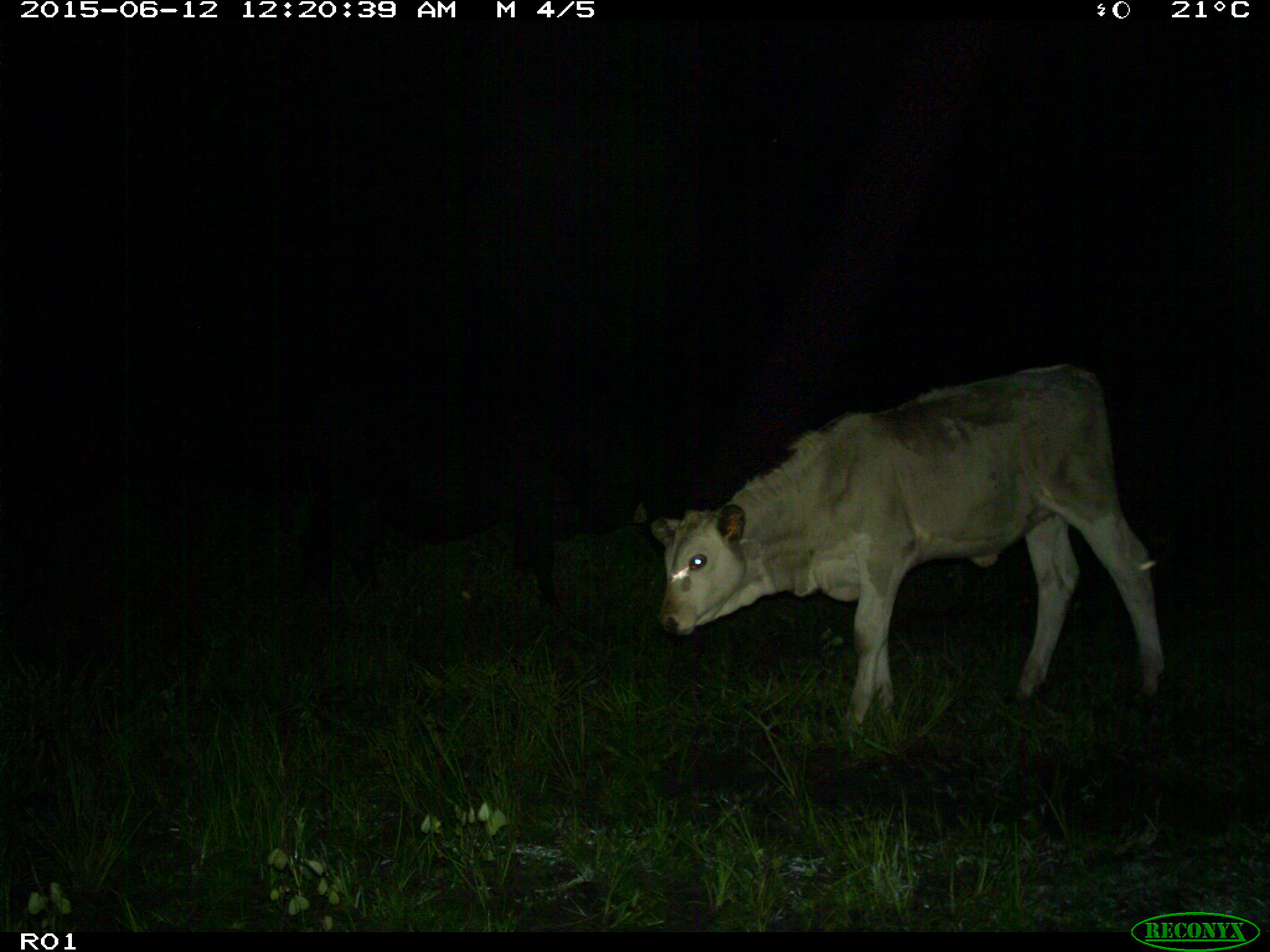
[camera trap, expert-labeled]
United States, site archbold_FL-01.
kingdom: Animalia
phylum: Chordata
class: Mammalia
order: Artiodactyla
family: Bovidae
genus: Bos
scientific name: Bos taurus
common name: domestic cow